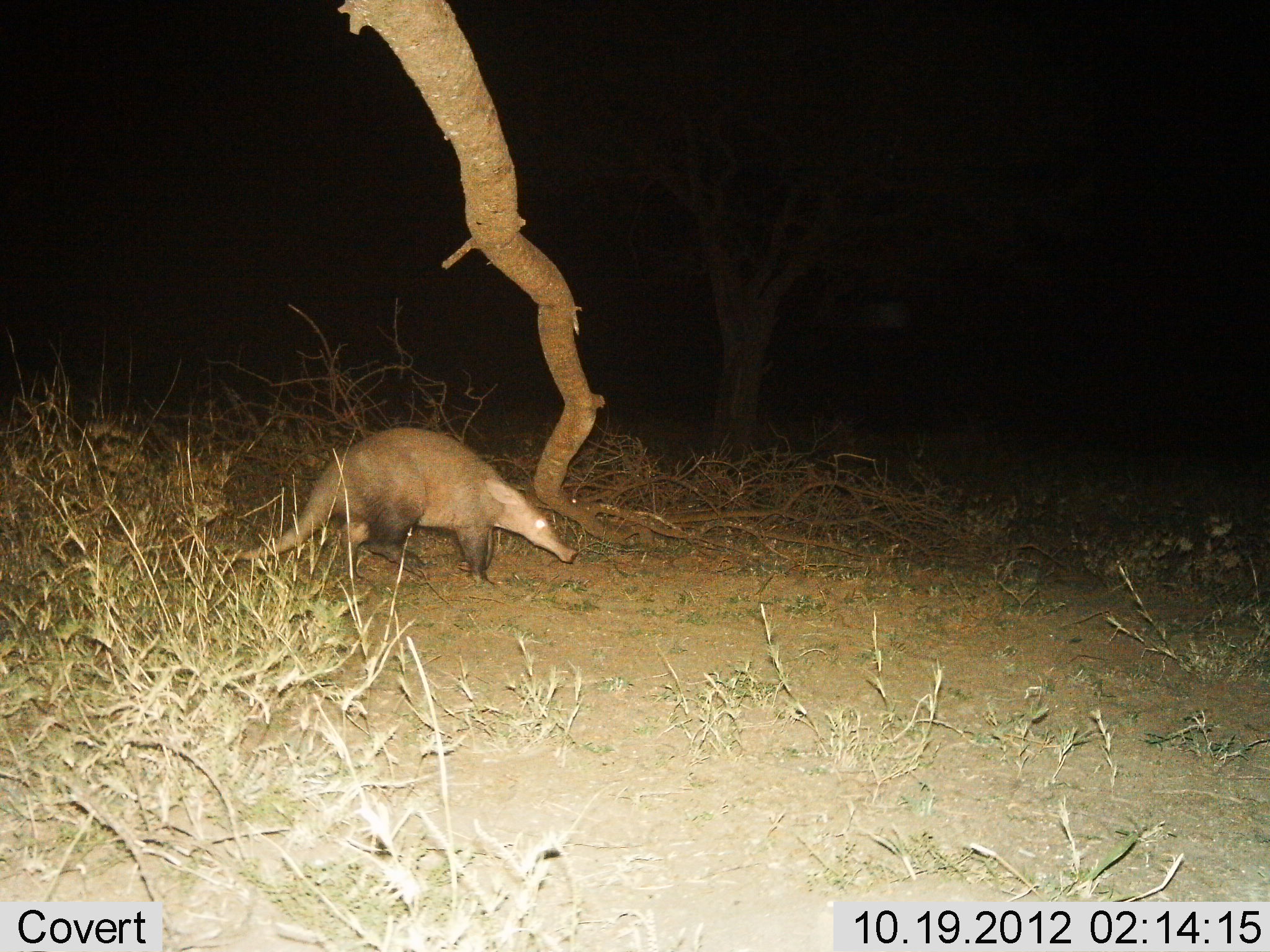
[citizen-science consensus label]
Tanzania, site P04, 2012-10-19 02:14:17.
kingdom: Animalia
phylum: Chordata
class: Mammalia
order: Tubulidentata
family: Orycteropodidae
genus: Orycteropus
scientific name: Orycteropus afer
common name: aardvark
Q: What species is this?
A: Aardvark (Orycteropus afer).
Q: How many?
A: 1.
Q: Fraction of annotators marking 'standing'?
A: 20%.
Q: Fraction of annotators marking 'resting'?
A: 0%.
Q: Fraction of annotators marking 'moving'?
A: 80%.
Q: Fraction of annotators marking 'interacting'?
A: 0%.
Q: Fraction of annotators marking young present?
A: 0%.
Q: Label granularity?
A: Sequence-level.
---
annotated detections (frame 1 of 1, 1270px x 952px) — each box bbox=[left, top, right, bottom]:
animal: bbox=[220, 426, 579, 583]